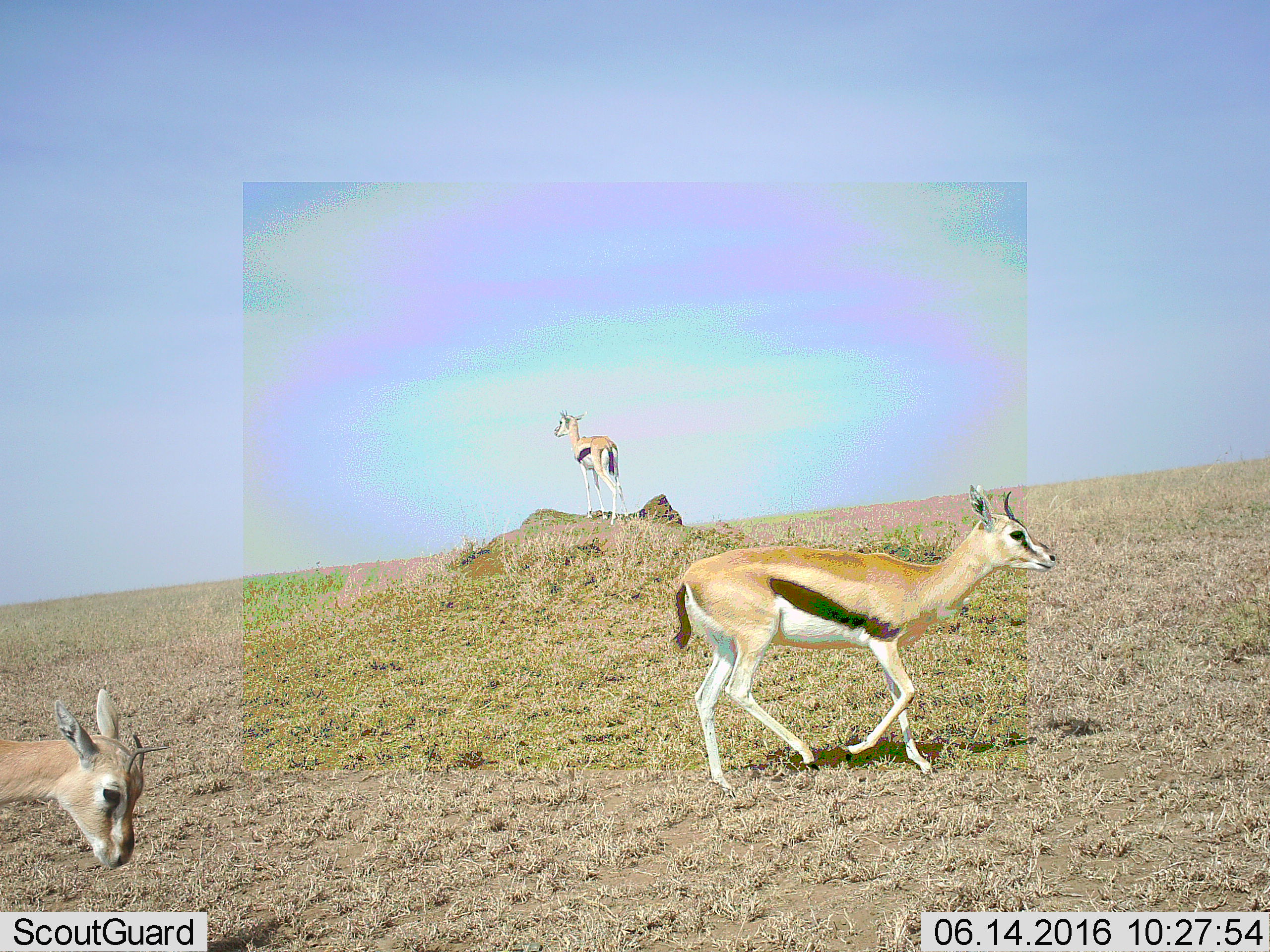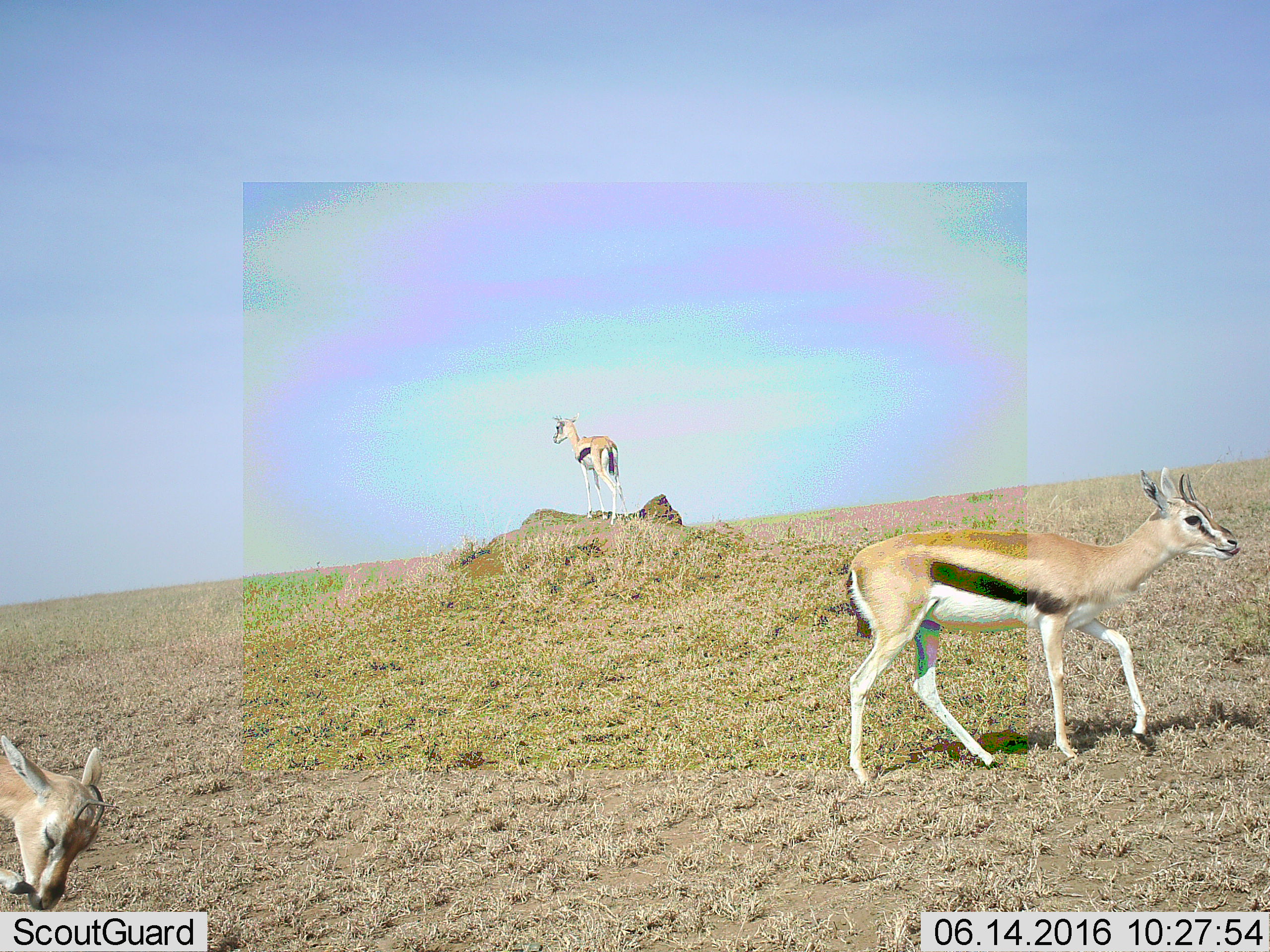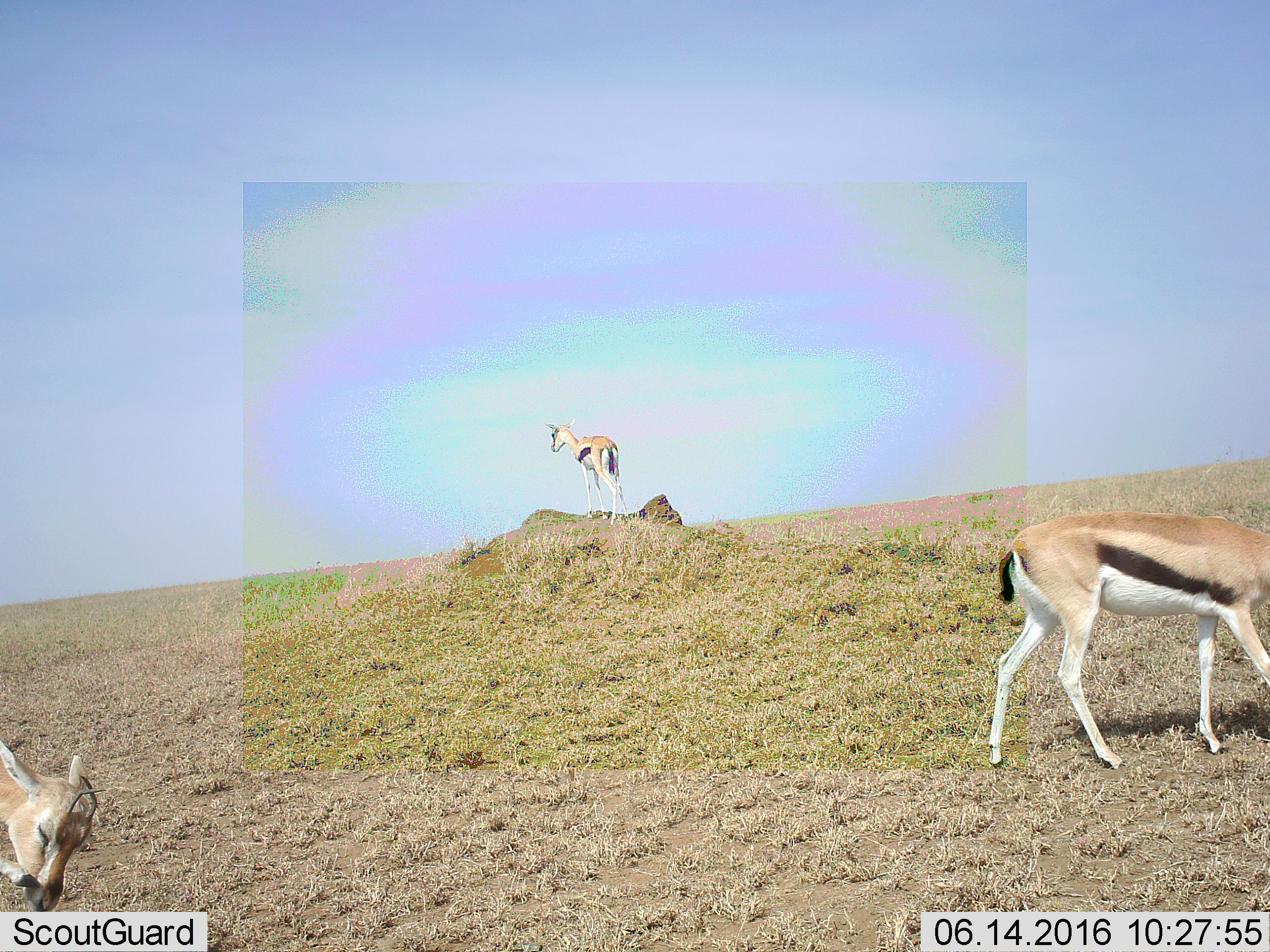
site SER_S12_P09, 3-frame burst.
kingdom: Animalia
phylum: Chordata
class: Mammalia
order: Artiodactyla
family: Bovidae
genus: Eudorcas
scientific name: Eudorcas thomsonii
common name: thomson's gazelle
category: gazellethomsons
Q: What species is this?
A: Gazellethomsons (thomson's gazelle) (Eudorcas thomsonii).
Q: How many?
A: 3.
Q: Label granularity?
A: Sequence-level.